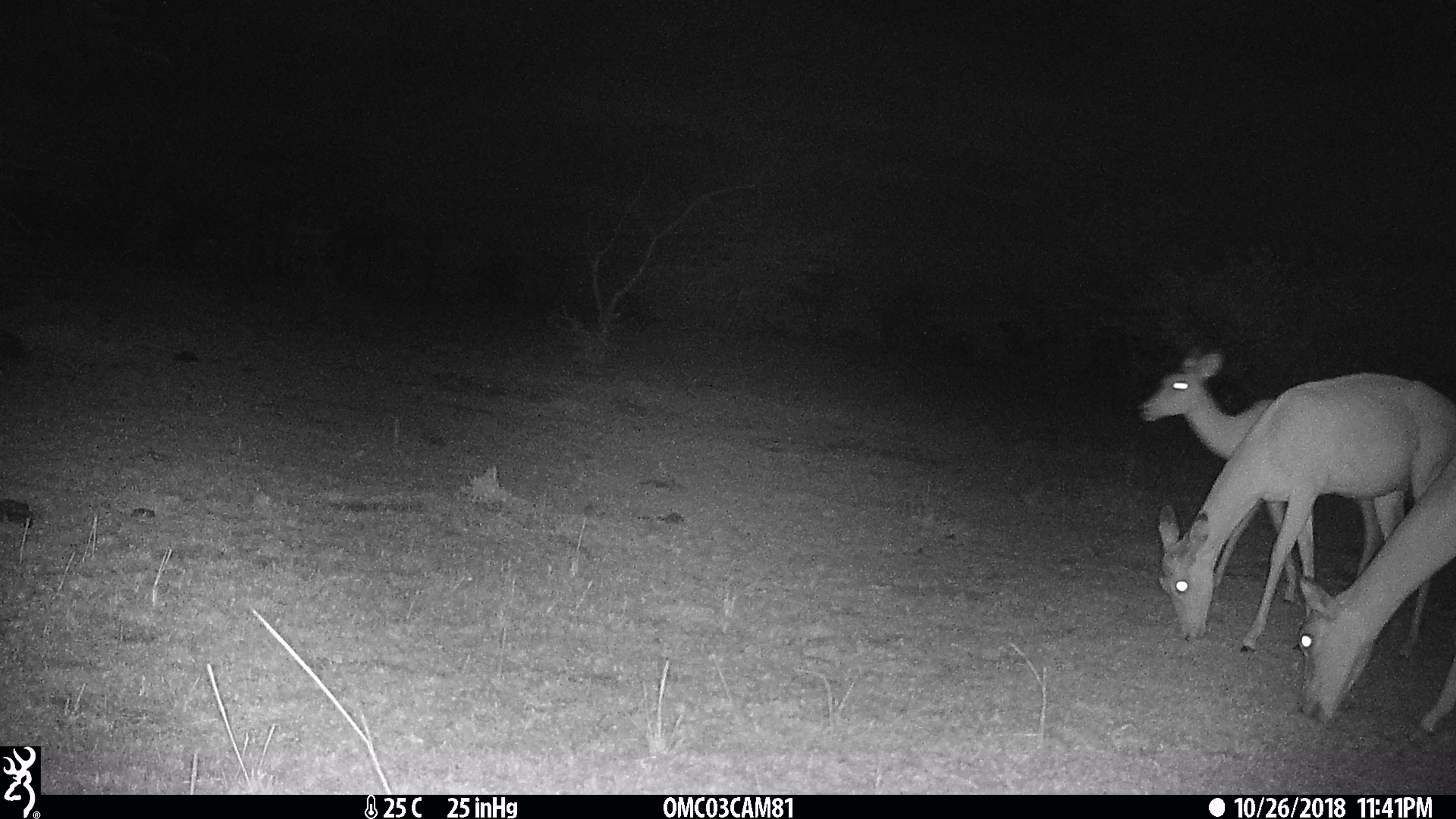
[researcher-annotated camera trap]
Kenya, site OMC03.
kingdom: Animalia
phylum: Chordata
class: Mammalia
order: Artiodactyla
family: Bovidae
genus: Aepyceros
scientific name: Aepyceros melampus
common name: impala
Impala (Aepyceros melampus).